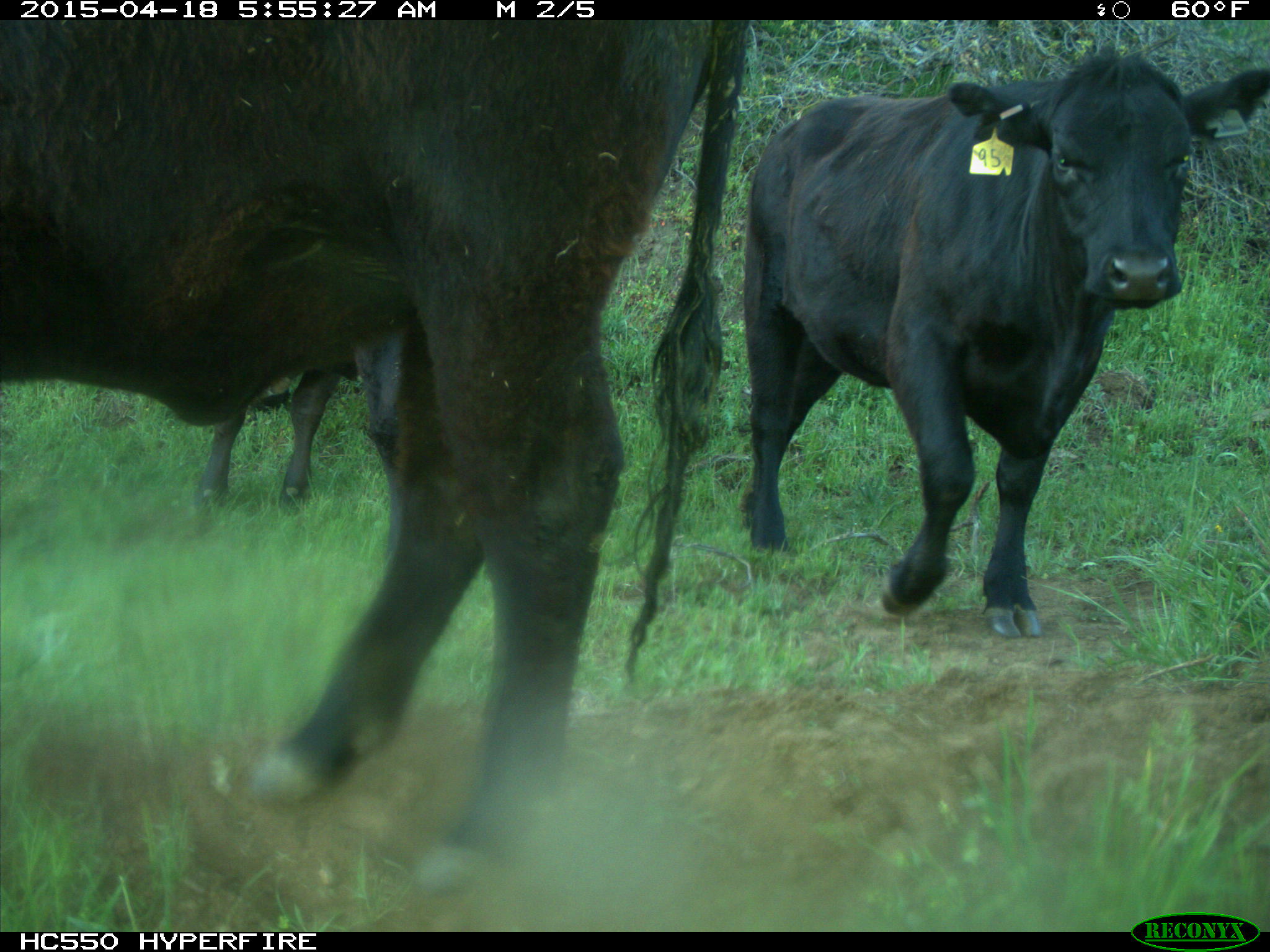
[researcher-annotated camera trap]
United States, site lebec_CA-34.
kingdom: Animalia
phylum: Chordata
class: Mammalia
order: Artiodactyla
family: Bovidae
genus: Bos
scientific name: Bos taurus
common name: domestic cow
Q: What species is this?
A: Bos taurus (domestic cow).